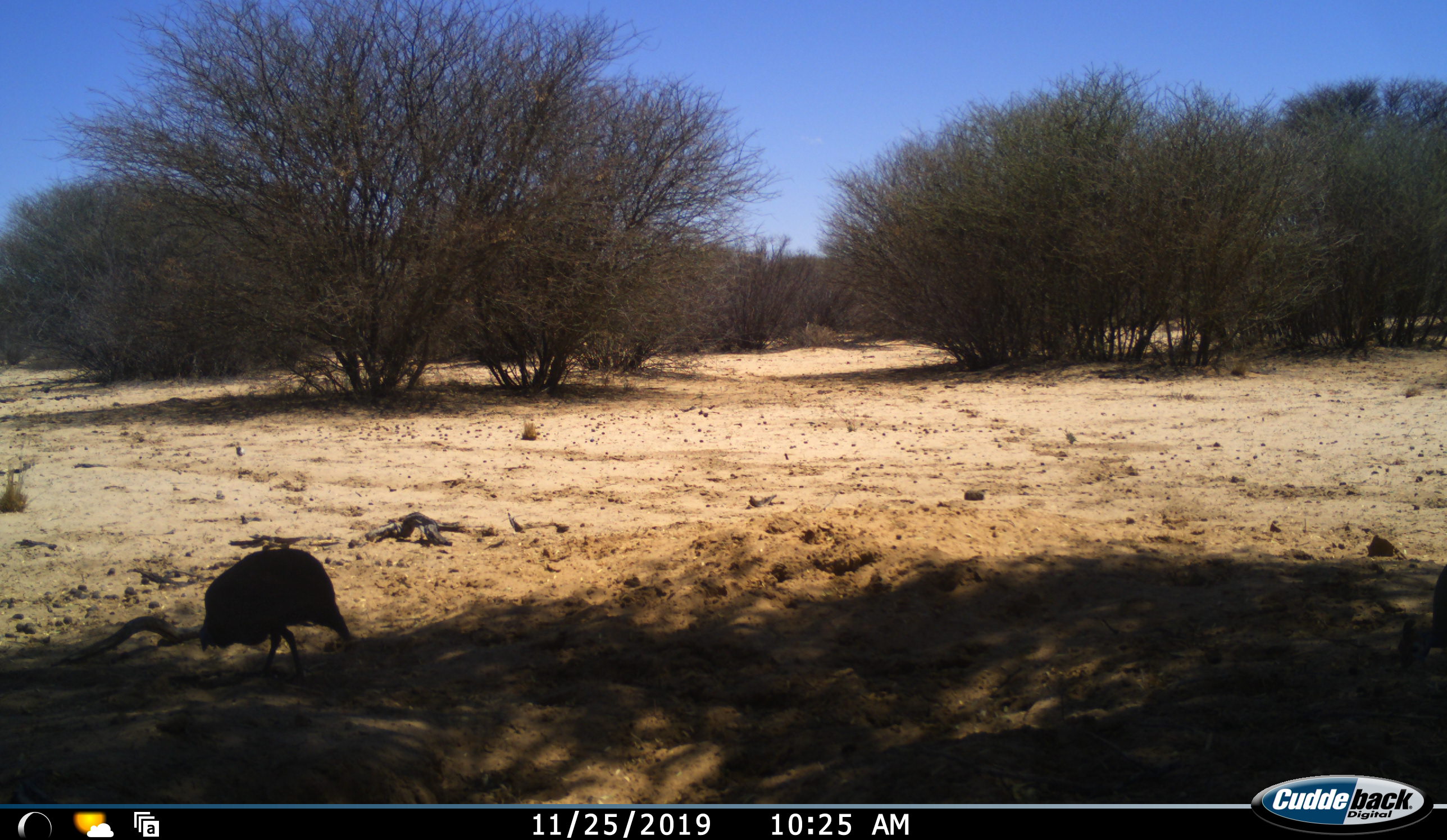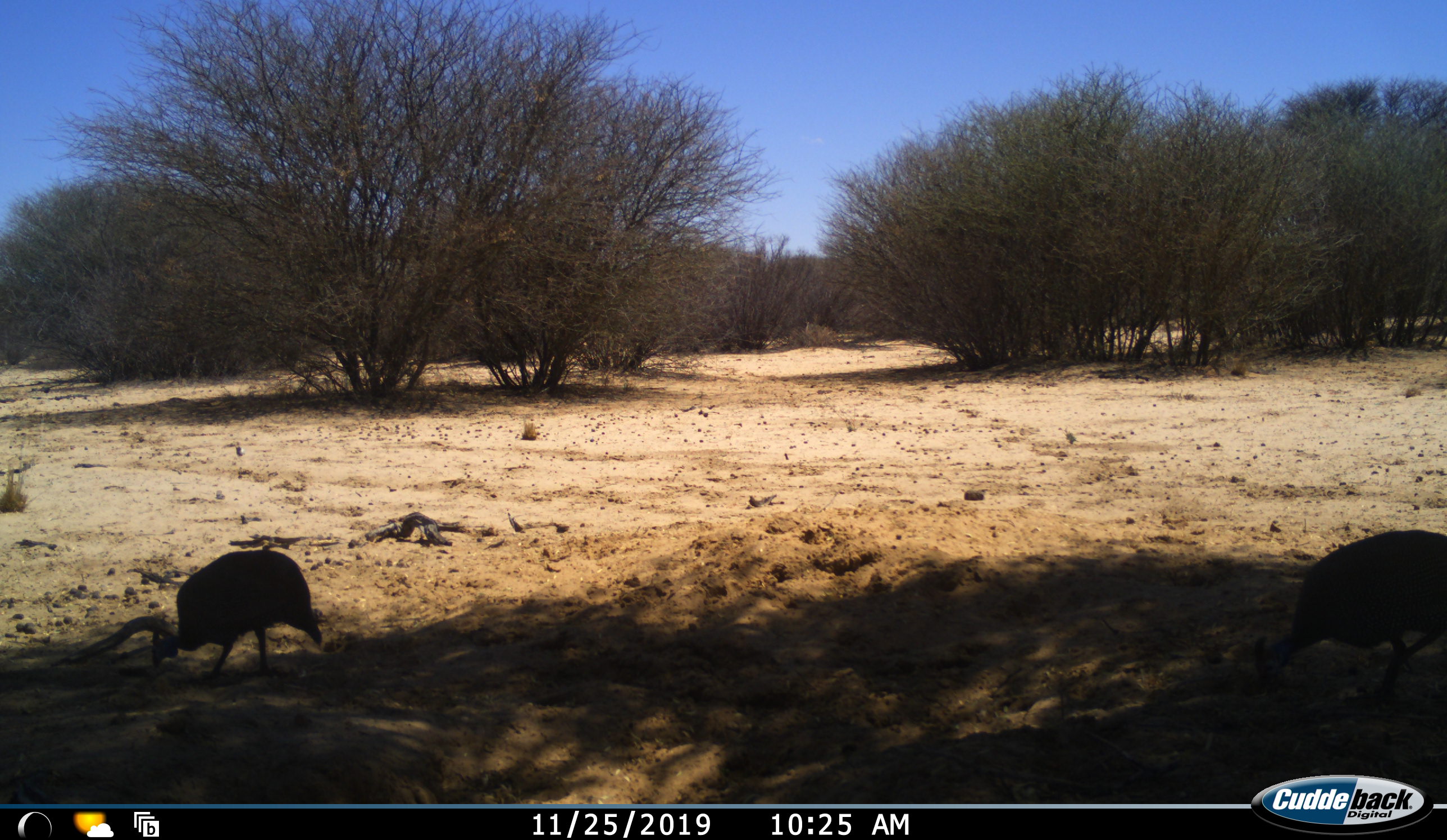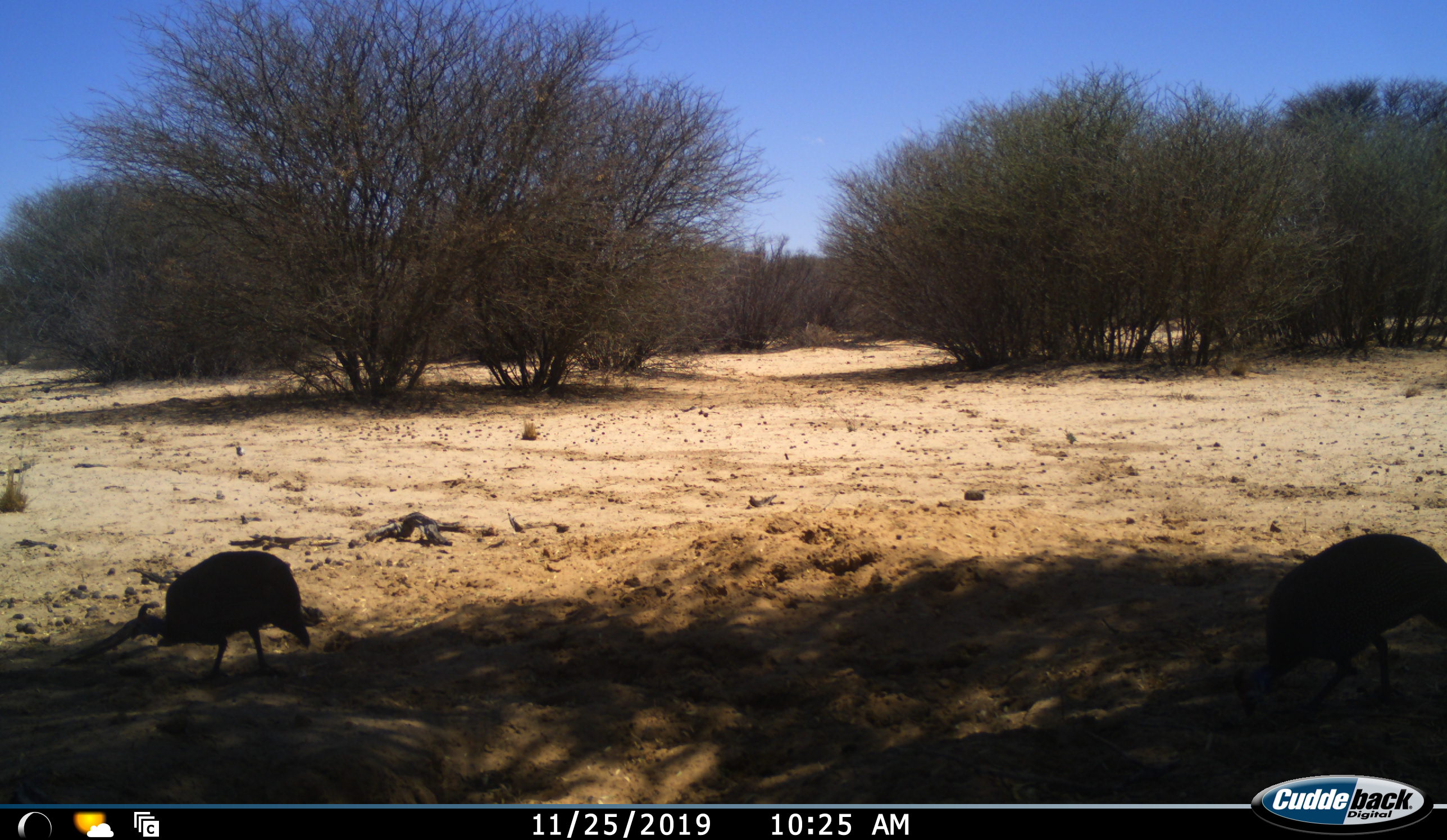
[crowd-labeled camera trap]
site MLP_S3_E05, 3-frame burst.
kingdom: Animalia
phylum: Chordata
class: Aves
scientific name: Aves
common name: bird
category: birdother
Birdother (bird) (Aves), count 2. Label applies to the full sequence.